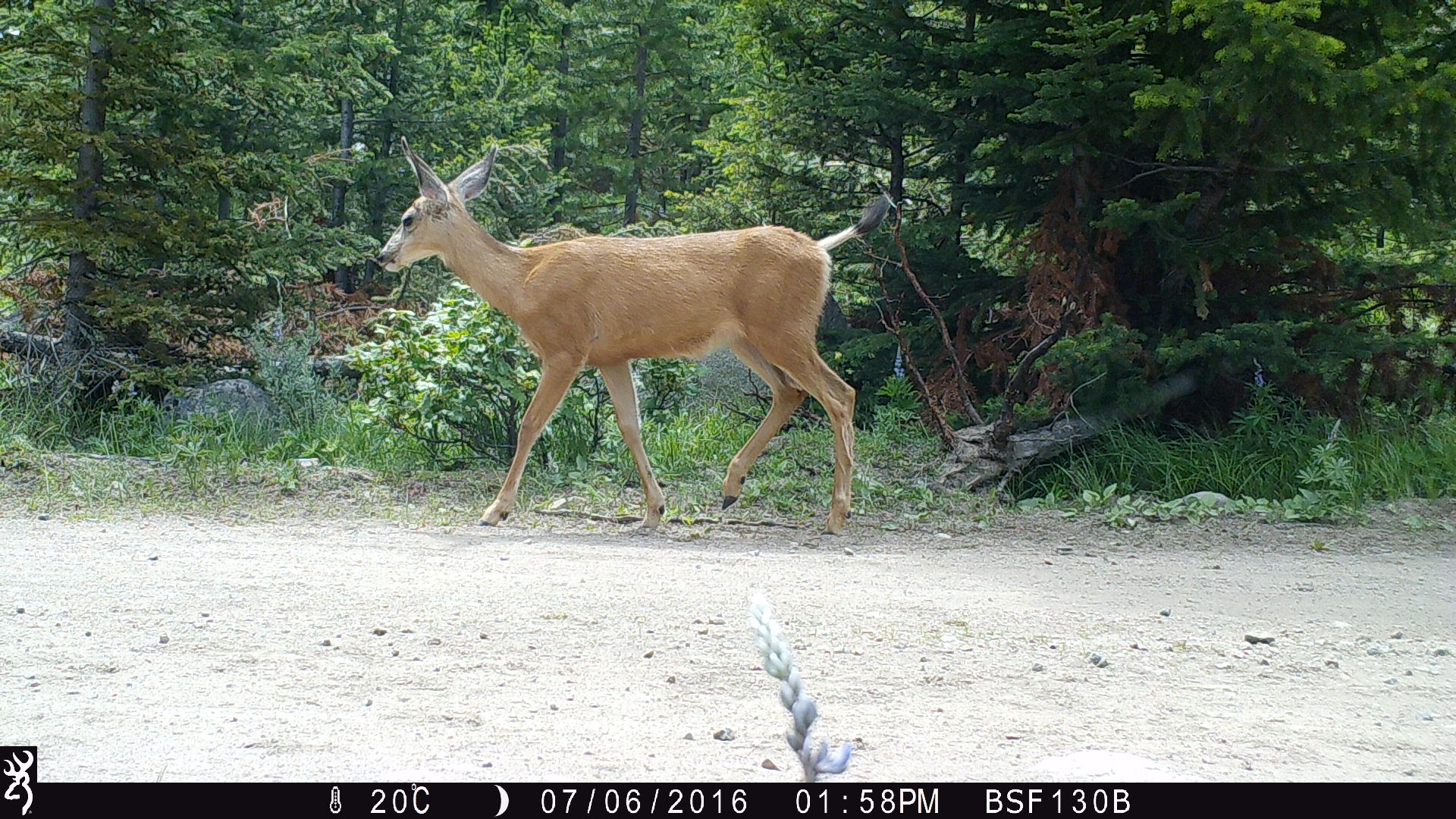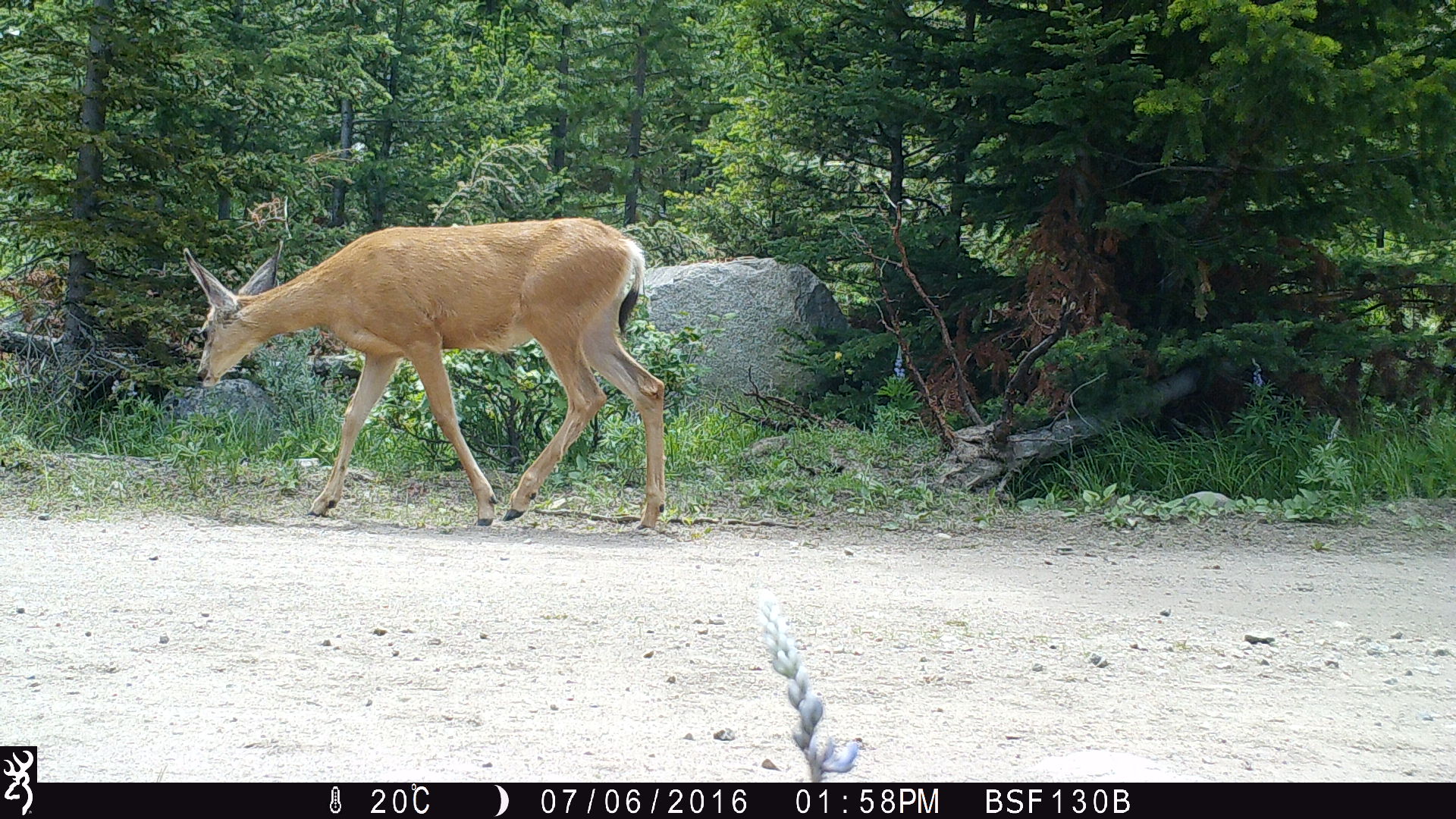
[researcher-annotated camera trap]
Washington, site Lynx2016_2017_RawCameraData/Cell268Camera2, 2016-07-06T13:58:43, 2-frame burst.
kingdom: Animalia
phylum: Chordata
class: Mammalia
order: Artiodactyla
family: Cervidae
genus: Odocoileus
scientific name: Odocoileus hemionus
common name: mule deer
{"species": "Odocoileus hemionus (mule deer)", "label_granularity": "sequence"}